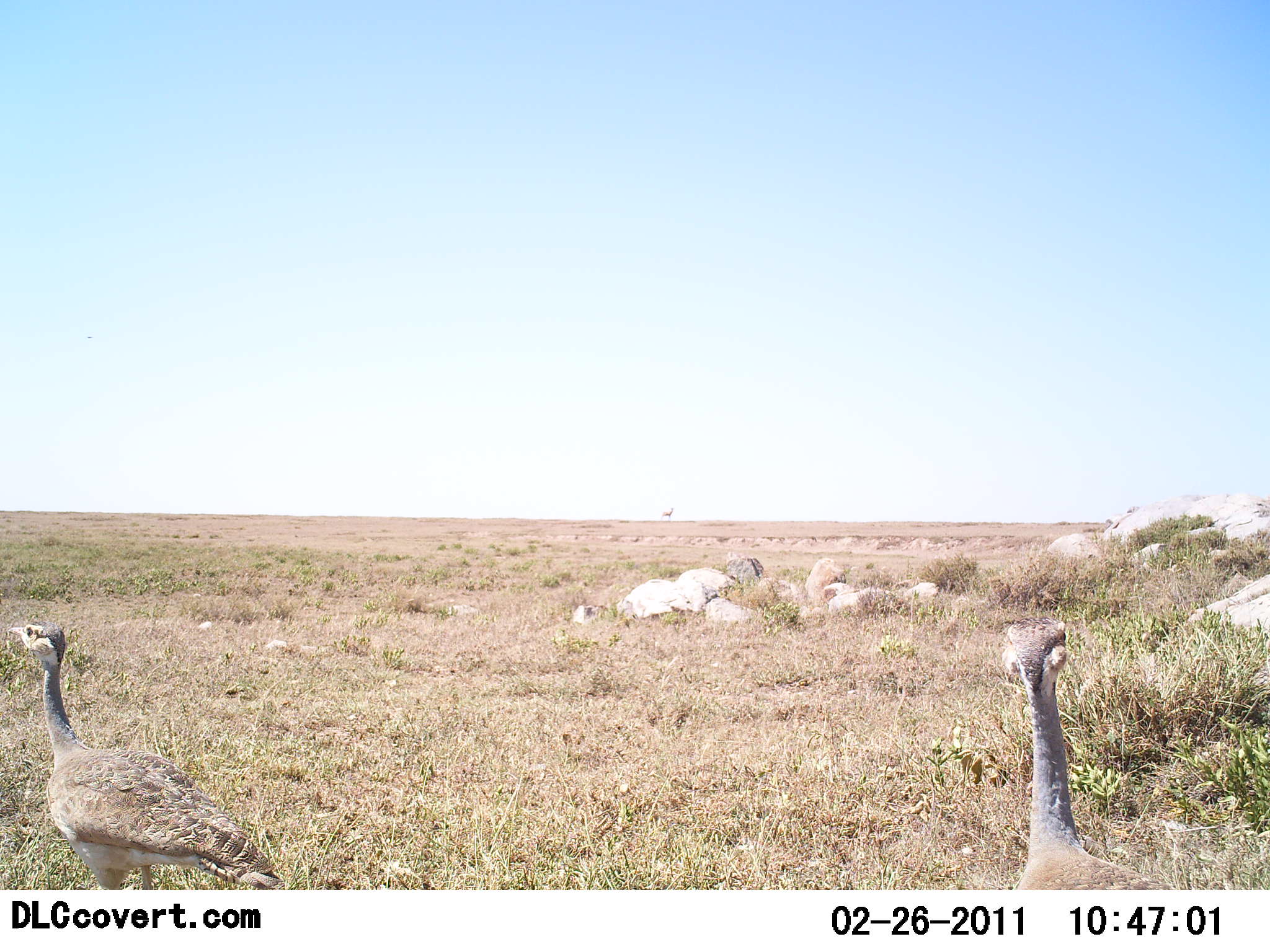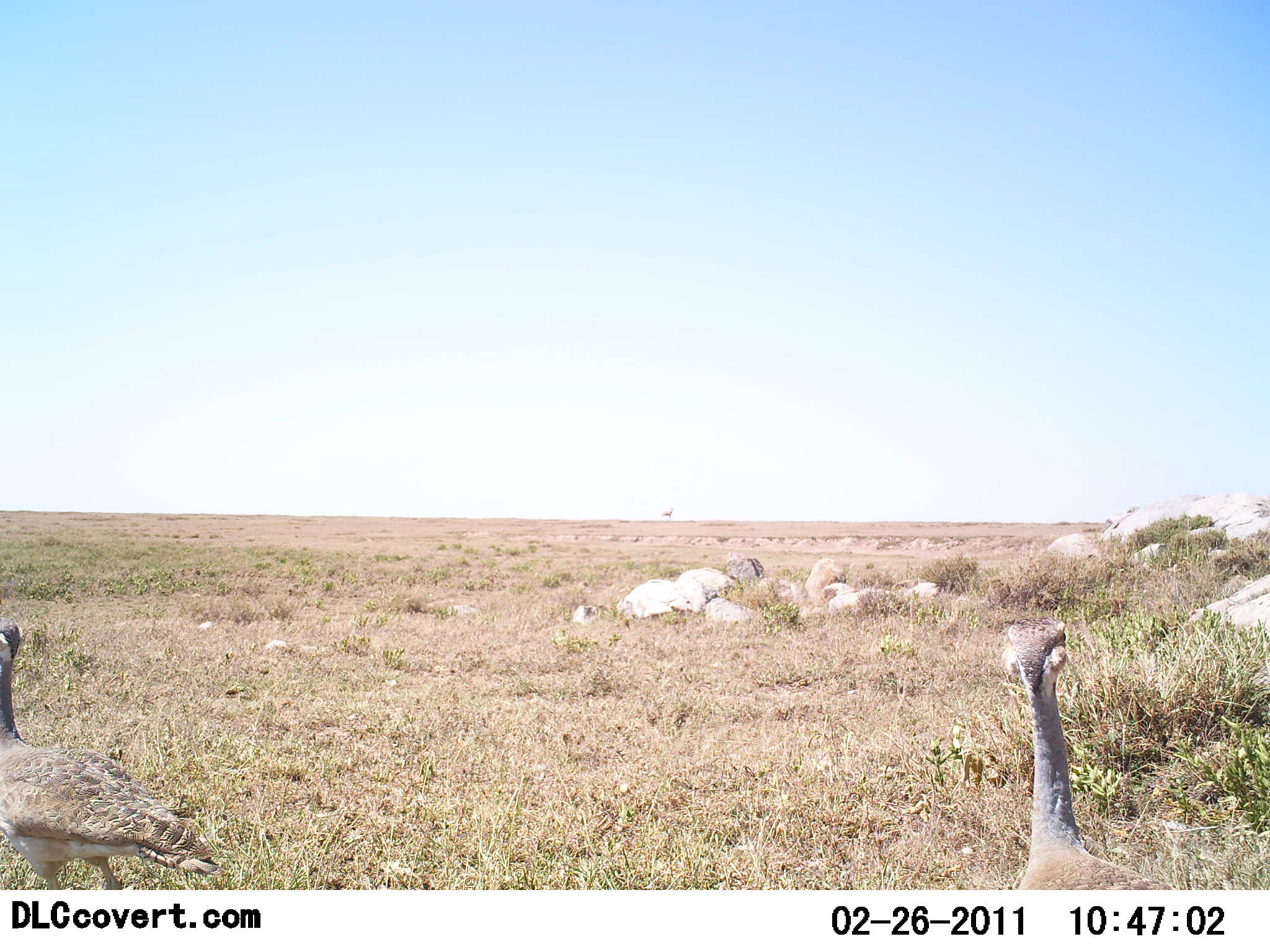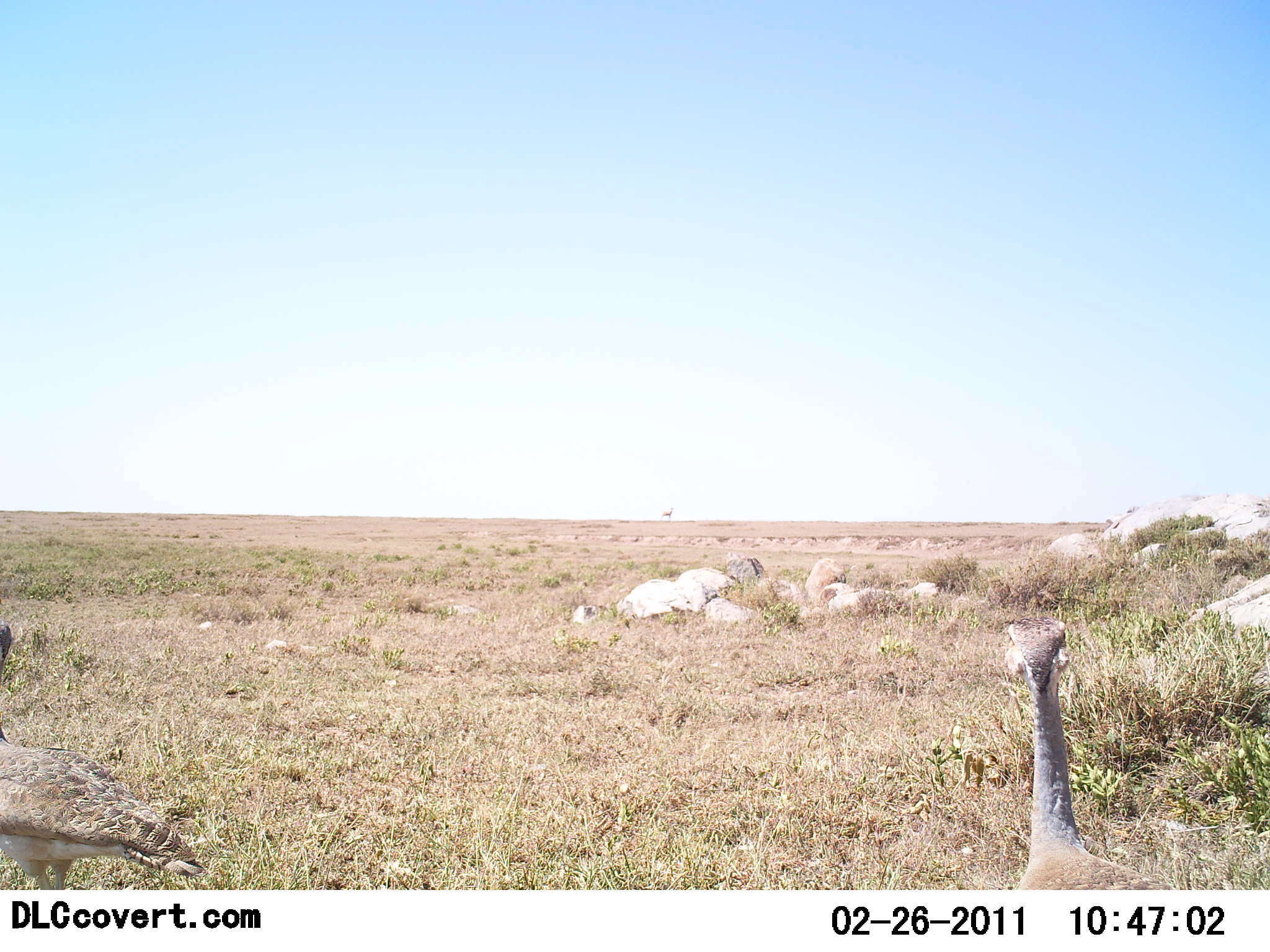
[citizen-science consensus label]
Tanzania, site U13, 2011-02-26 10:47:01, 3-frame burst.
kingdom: Animalia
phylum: Chordata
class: Aves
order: Otidiformes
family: Otididae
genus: Ardeotis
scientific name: Ardeotis kori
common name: kori bustard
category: koribustard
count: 2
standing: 83%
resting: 0%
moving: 67%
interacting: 0%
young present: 8%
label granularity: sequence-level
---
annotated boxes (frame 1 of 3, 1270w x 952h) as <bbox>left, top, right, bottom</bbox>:
animal: <bbox>1002, 615, 1075, 724</bbox>; <bbox>7, 620, 76, 725</bbox>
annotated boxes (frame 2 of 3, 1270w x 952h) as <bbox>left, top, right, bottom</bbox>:
animal: <bbox>0, 615, 222, 891</bbox>; <bbox>1000, 618, 1185, 890</bbox>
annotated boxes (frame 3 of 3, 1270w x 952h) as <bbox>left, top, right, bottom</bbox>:
animal: <bbox>0, 621, 205, 890</bbox>; <bbox>1000, 613, 1185, 890</bbox>; <bbox>660, 507, 674, 521</bbox>